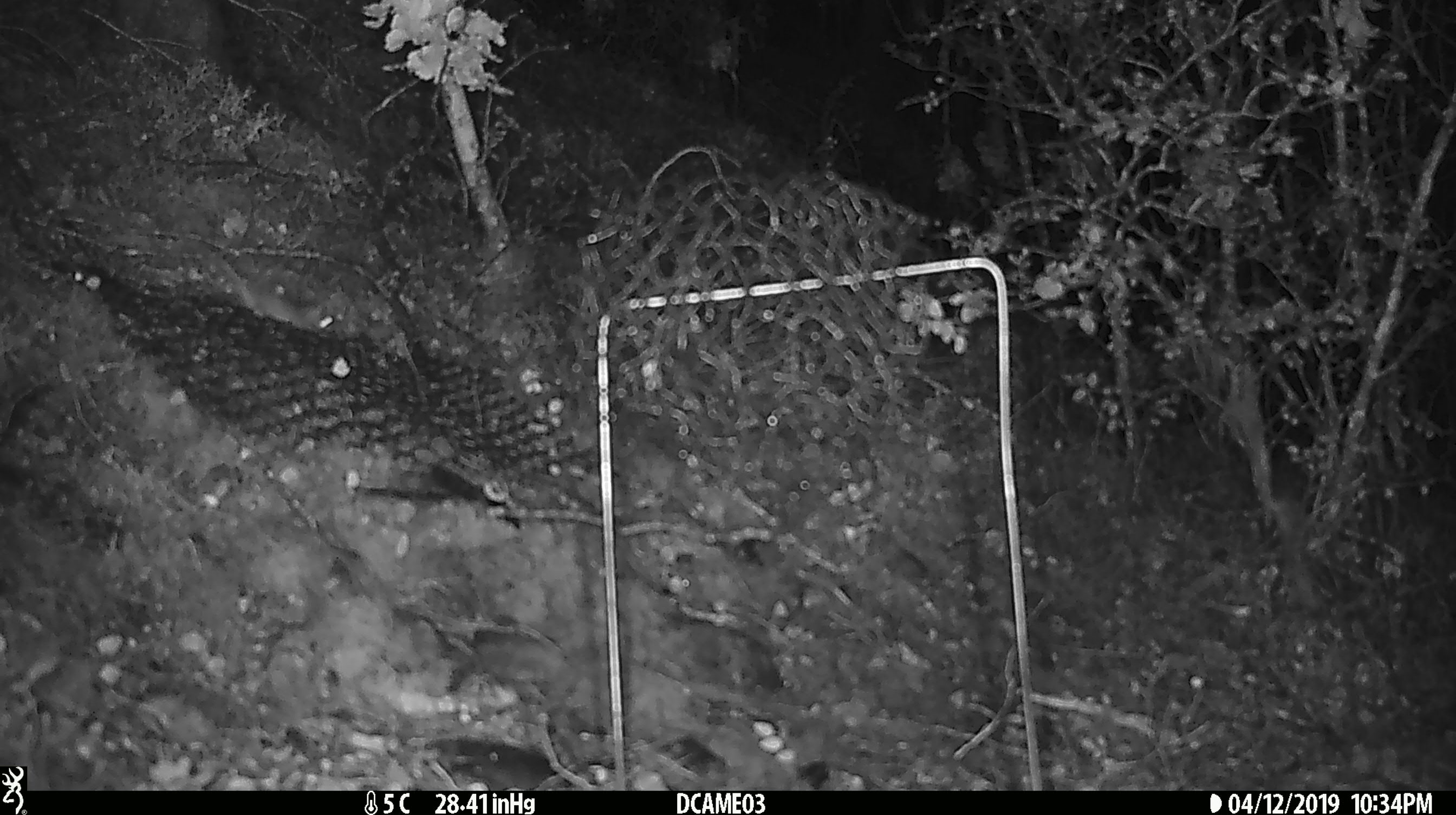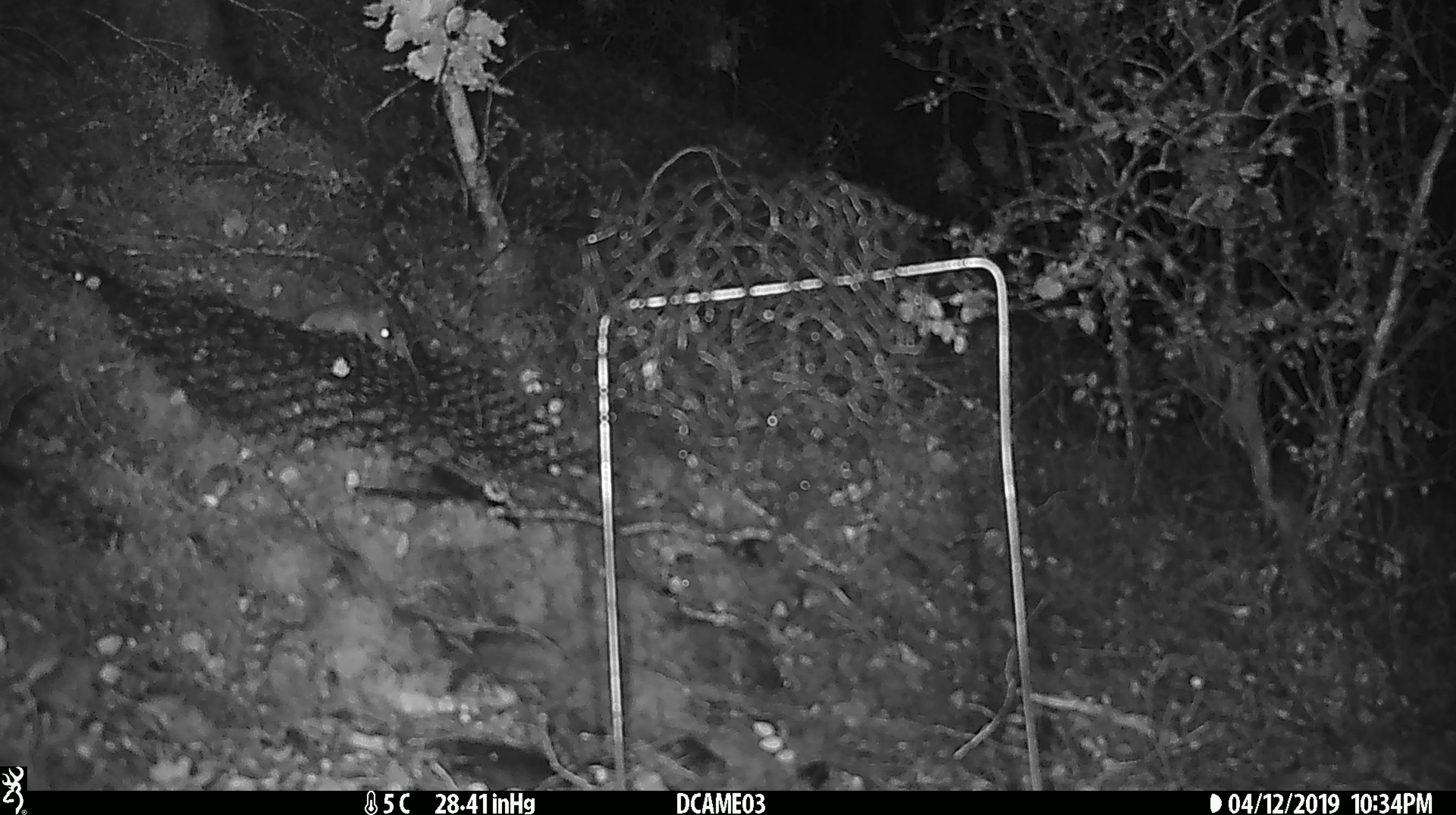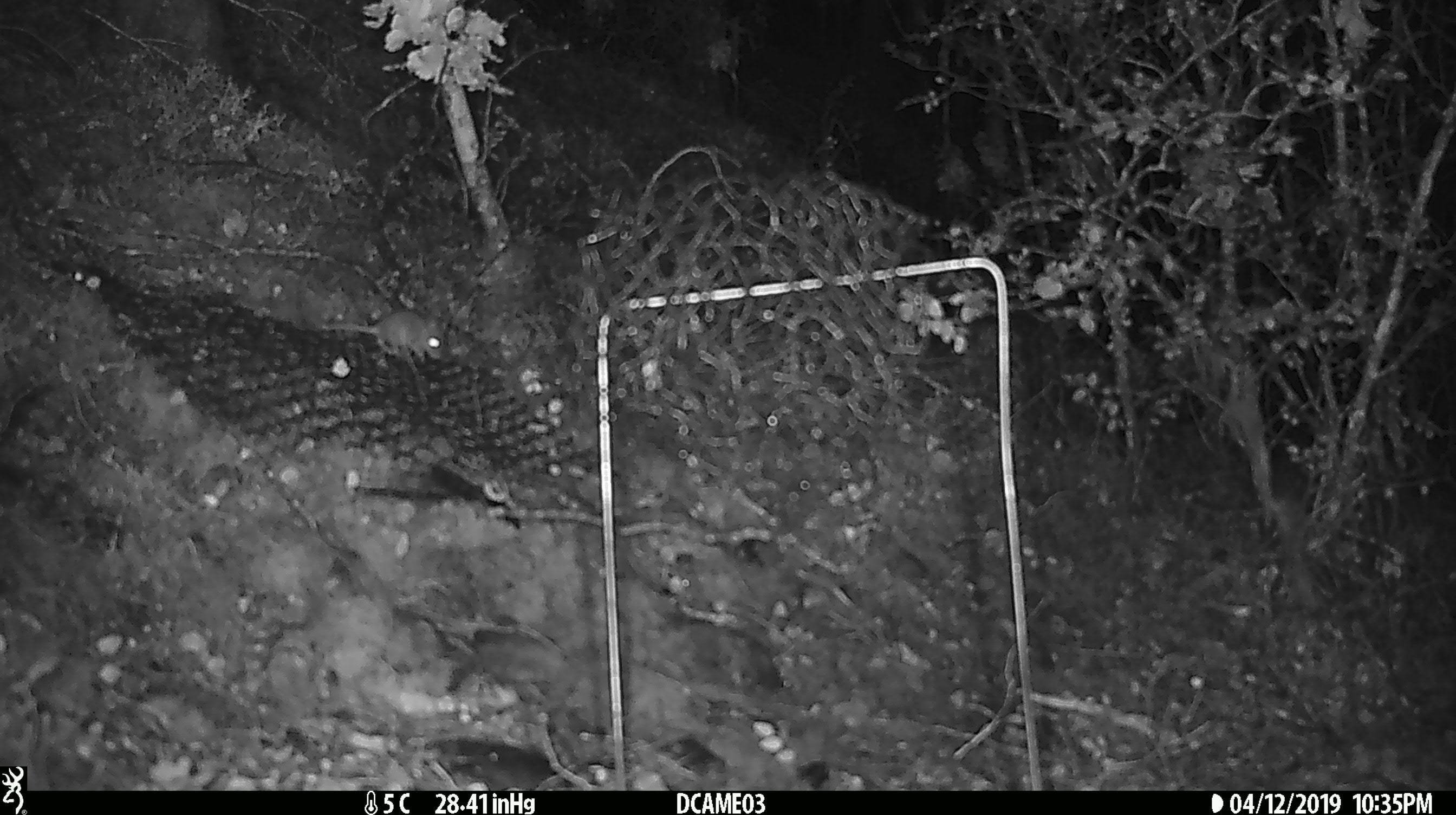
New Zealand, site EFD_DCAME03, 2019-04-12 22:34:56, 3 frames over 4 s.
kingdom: Animalia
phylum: Chordata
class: Mammalia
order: Rodentia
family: Muridae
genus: Mus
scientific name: Mus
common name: mouse